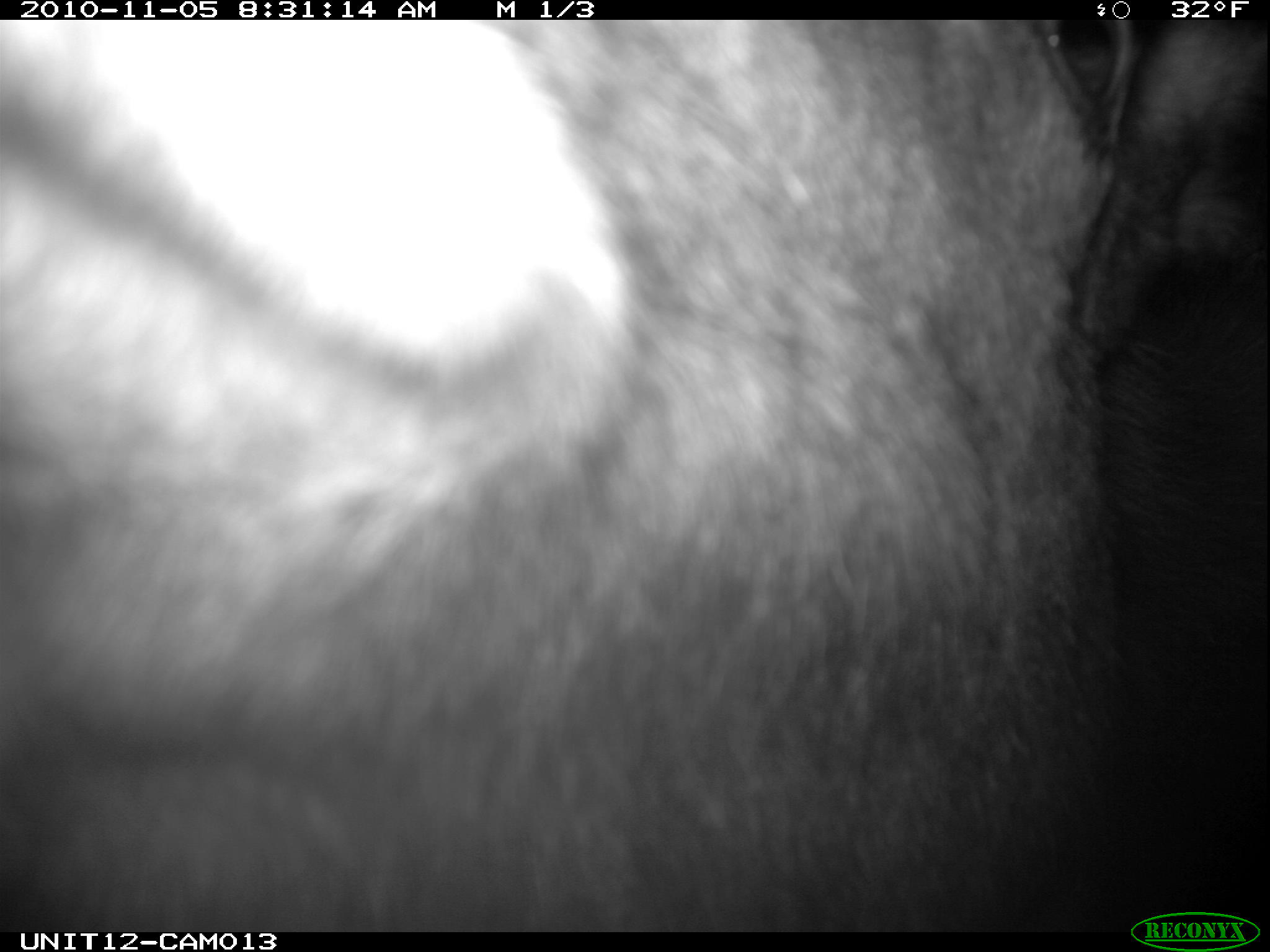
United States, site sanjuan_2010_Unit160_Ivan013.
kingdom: Animalia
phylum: Chordata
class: Mammalia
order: Artiodactyla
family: Cervidae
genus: Alces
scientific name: Alces alces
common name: moose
Alces alces (moose).